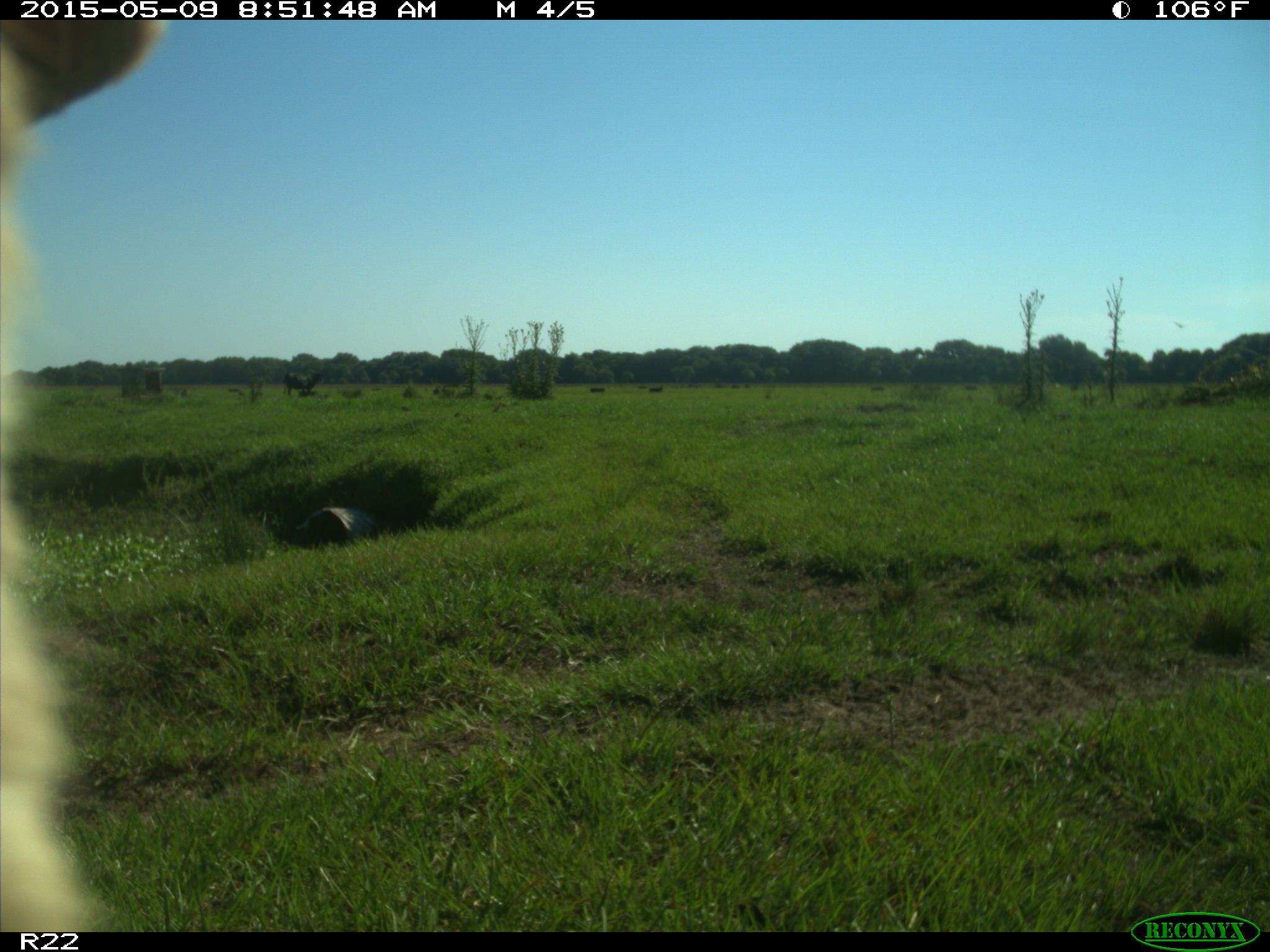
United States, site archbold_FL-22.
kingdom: Animalia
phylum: Chordata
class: Mammalia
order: Artiodactyla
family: Bovidae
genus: Bos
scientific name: Bos taurus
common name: domestic cow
Bos taurus (domestic cow).